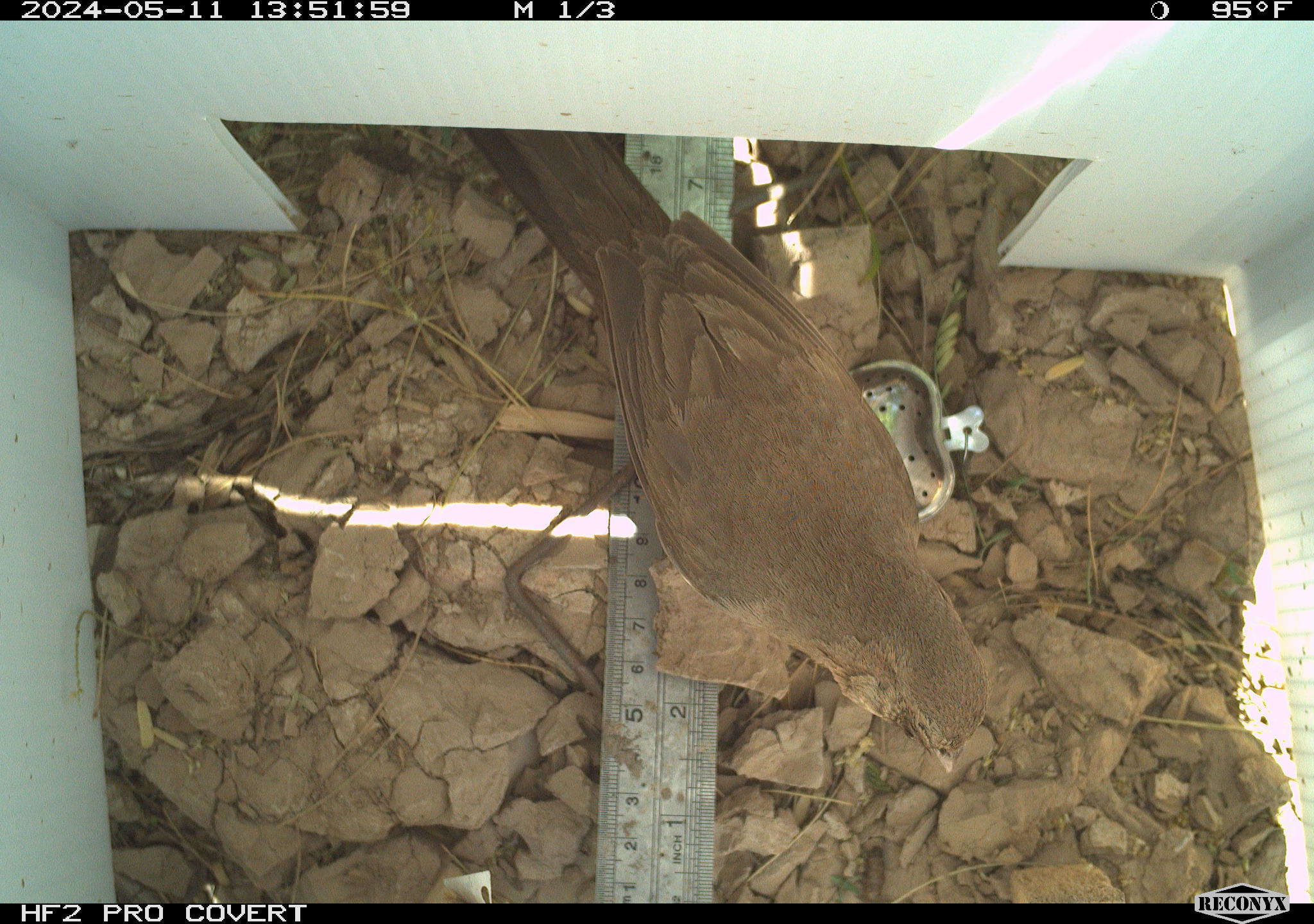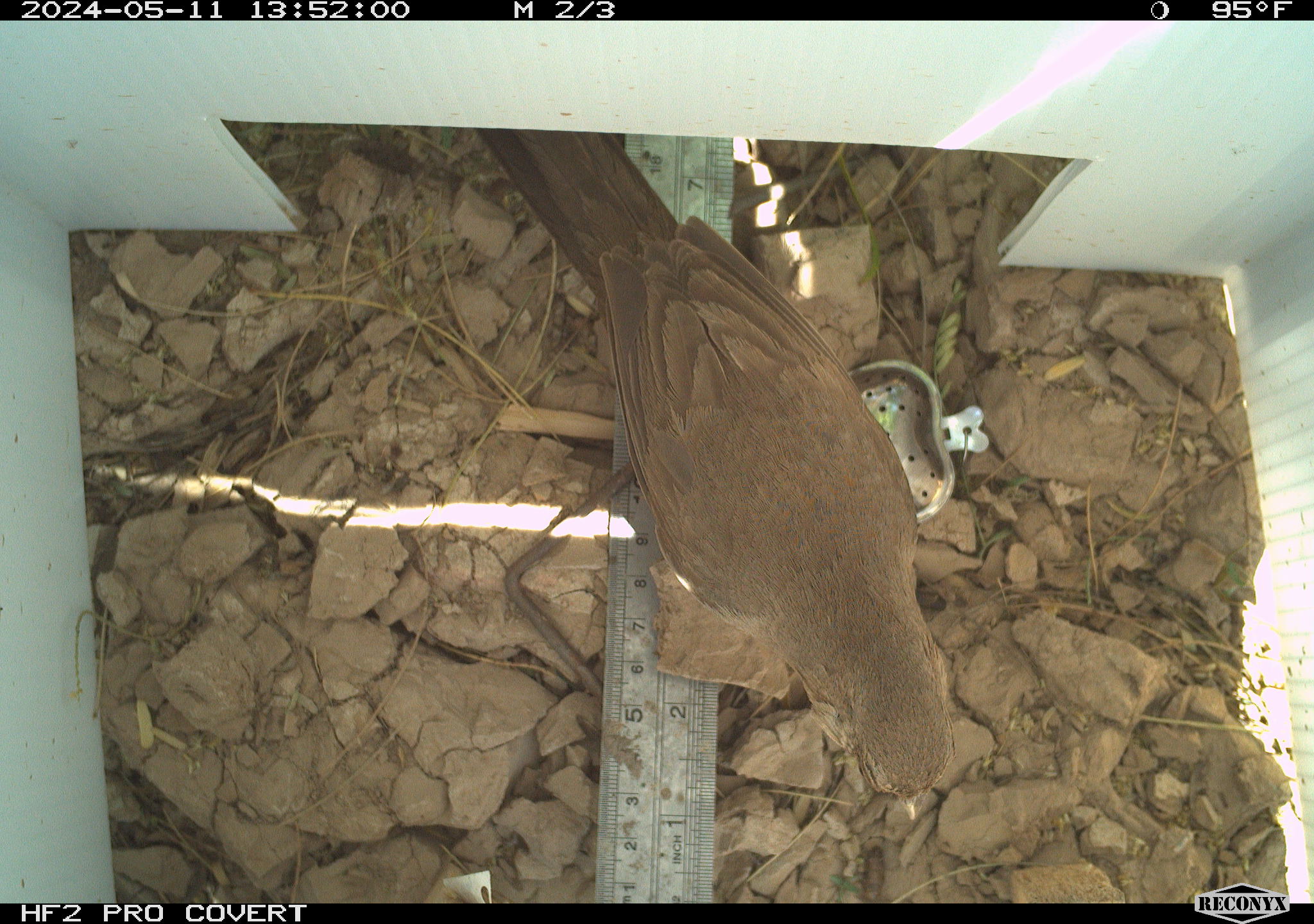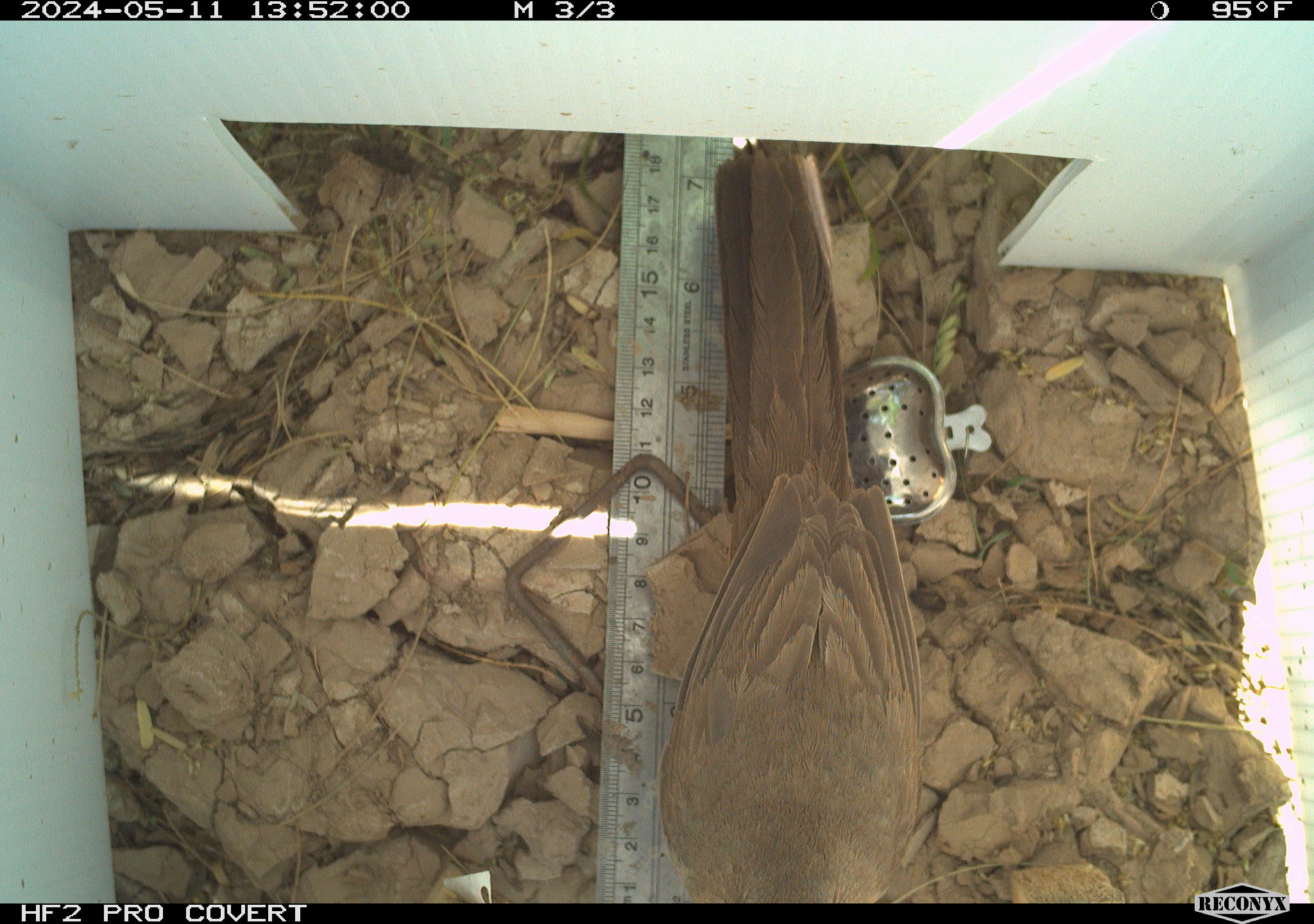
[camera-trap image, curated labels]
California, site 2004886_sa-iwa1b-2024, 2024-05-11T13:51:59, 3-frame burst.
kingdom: Animalia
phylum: Chordata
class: Aves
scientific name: Aves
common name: bird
Bird (Aves).